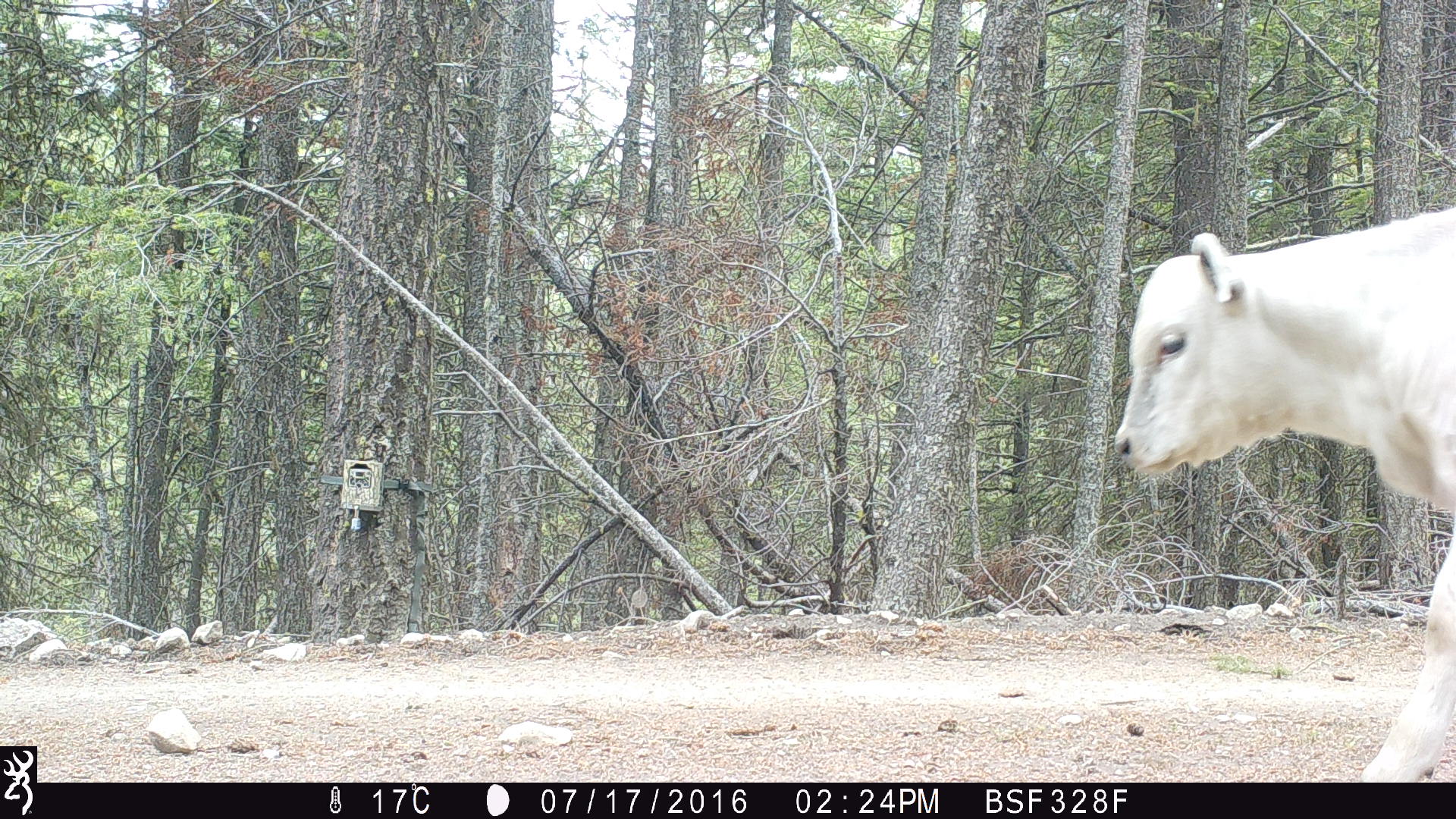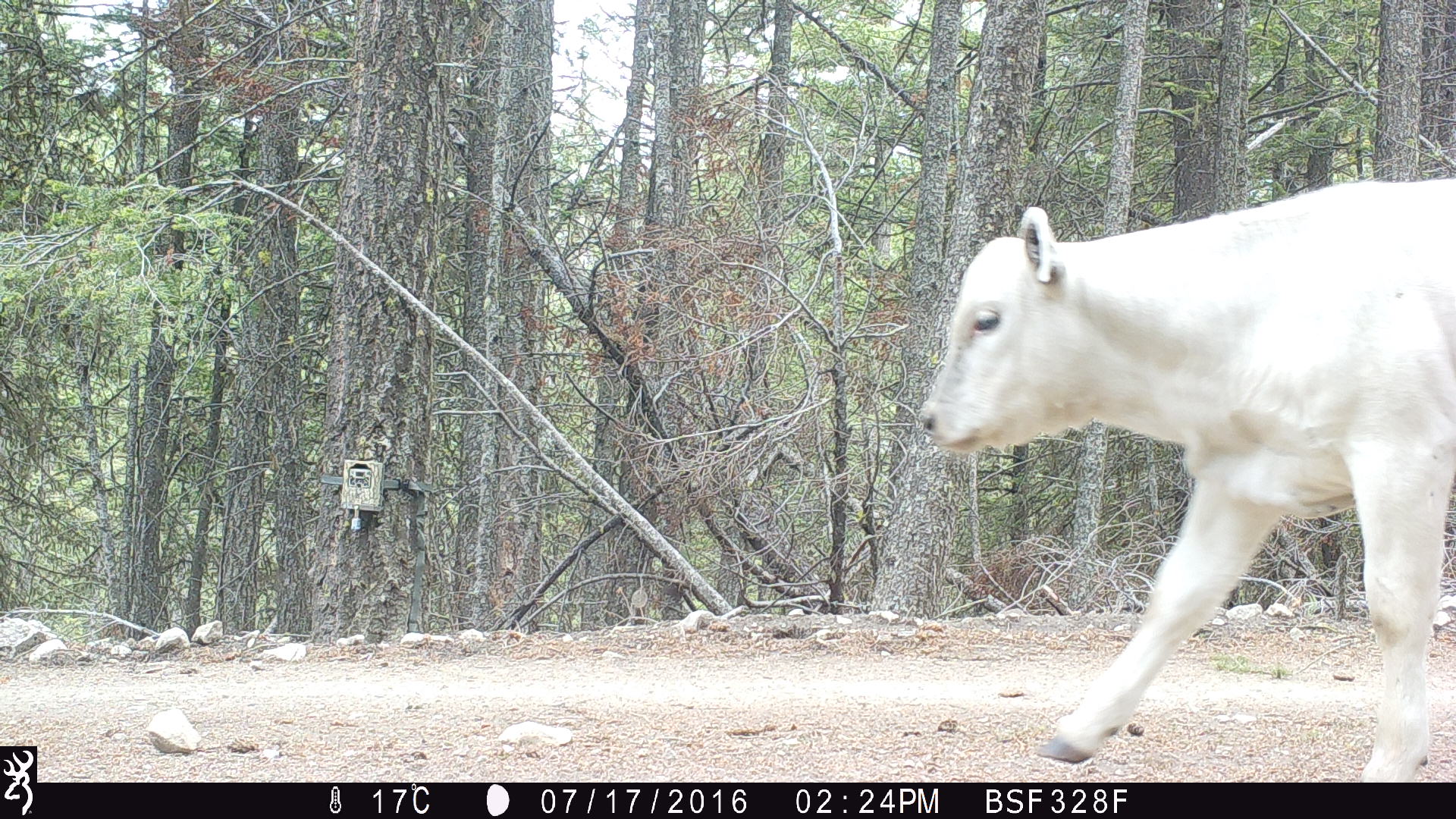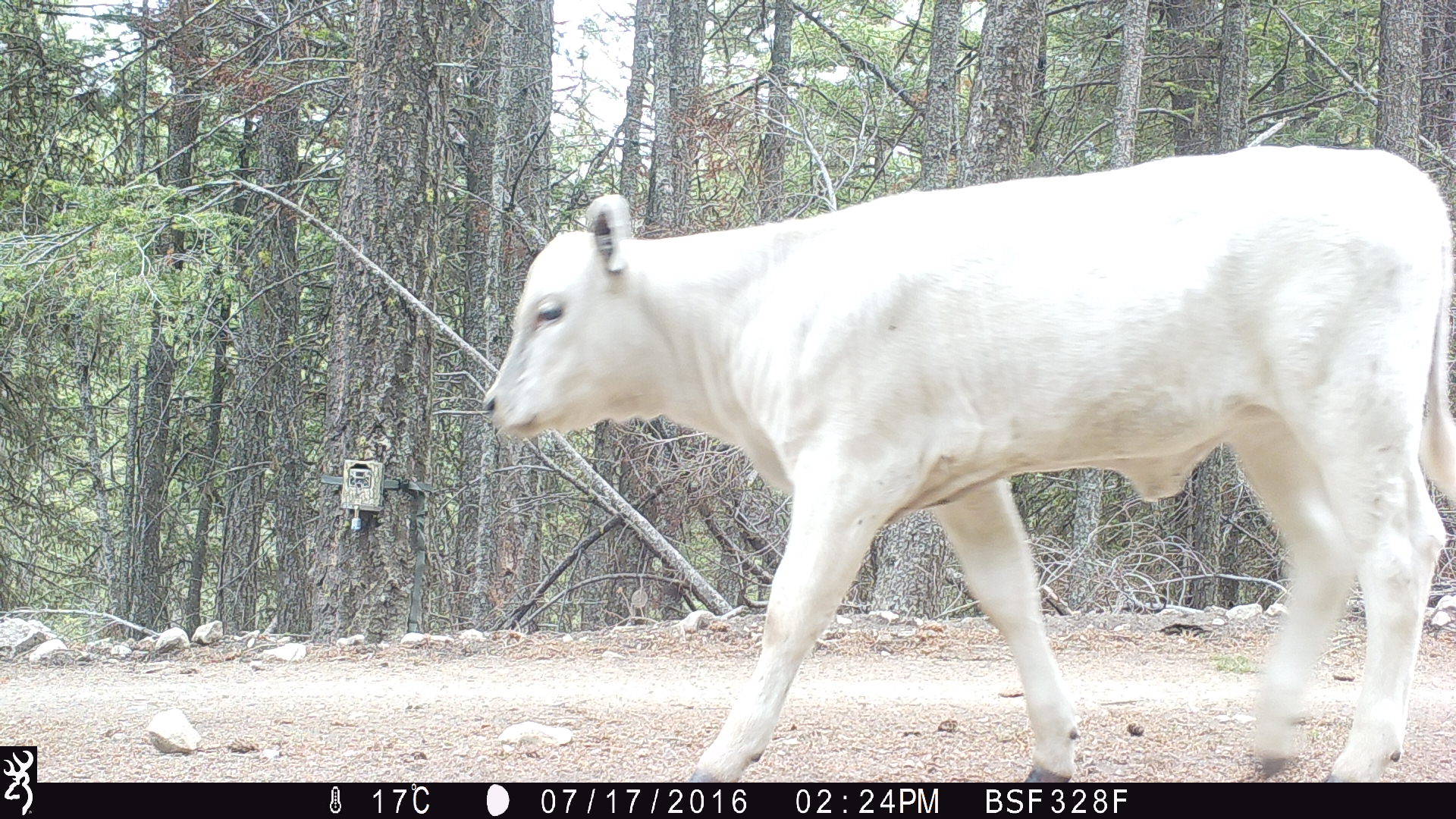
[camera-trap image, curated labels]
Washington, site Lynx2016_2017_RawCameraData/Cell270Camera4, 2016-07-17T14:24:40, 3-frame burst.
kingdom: Animalia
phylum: Chordata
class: Mammalia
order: Artiodactyla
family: Bovidae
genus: Bos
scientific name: Bos taurus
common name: domestic cattle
Domestic cattle (Bos taurus). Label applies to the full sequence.